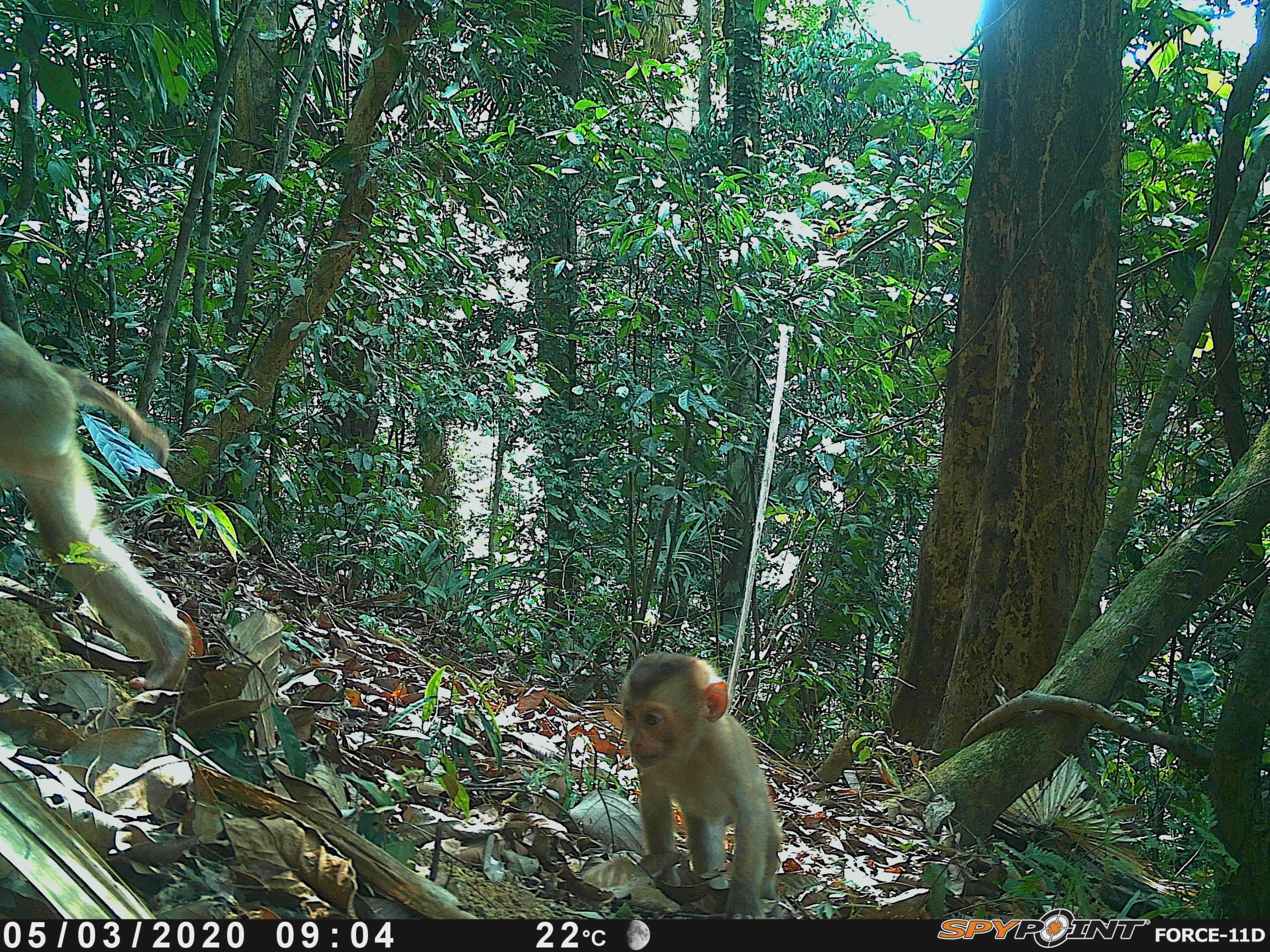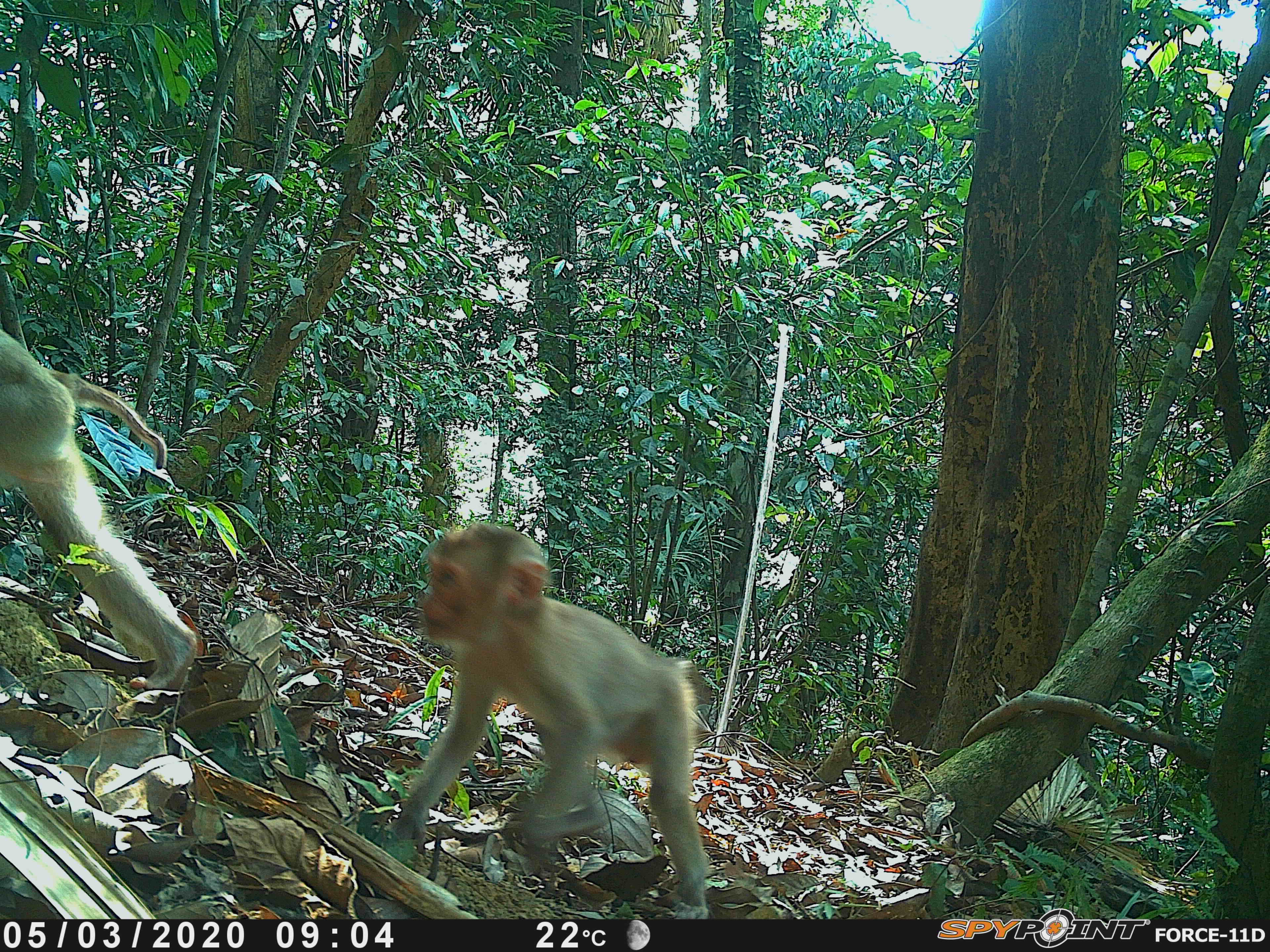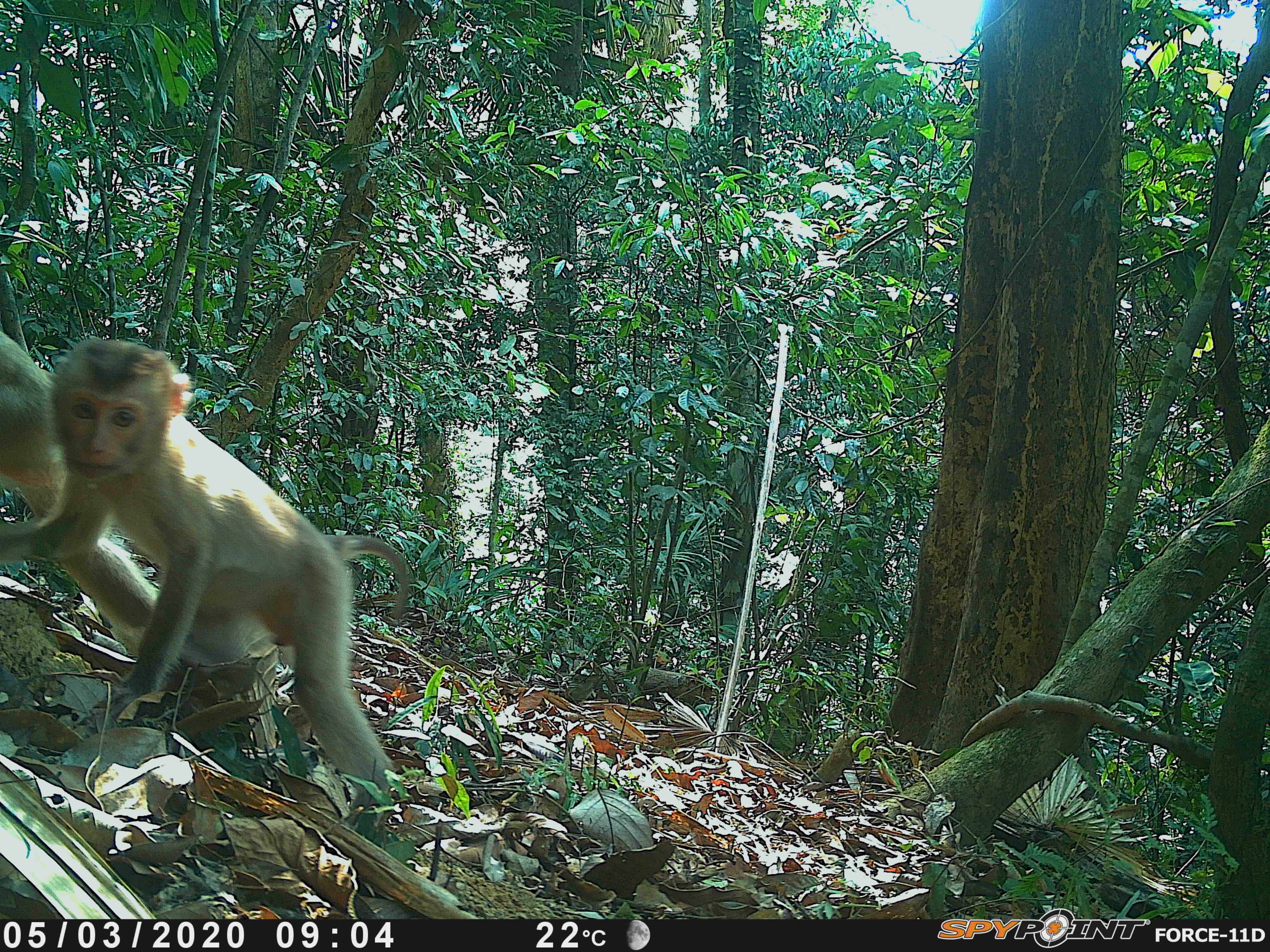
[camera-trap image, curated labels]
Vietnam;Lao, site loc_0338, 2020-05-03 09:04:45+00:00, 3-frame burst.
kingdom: Animalia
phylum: Chordata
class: Mammalia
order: Primates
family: Cercopithecidae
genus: Macaca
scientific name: Macaca nemestrina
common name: pig-tailed macaque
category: pig tailed macaque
Pig tailed macaque (pig-tailed macaque) (Macaca nemestrina). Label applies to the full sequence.